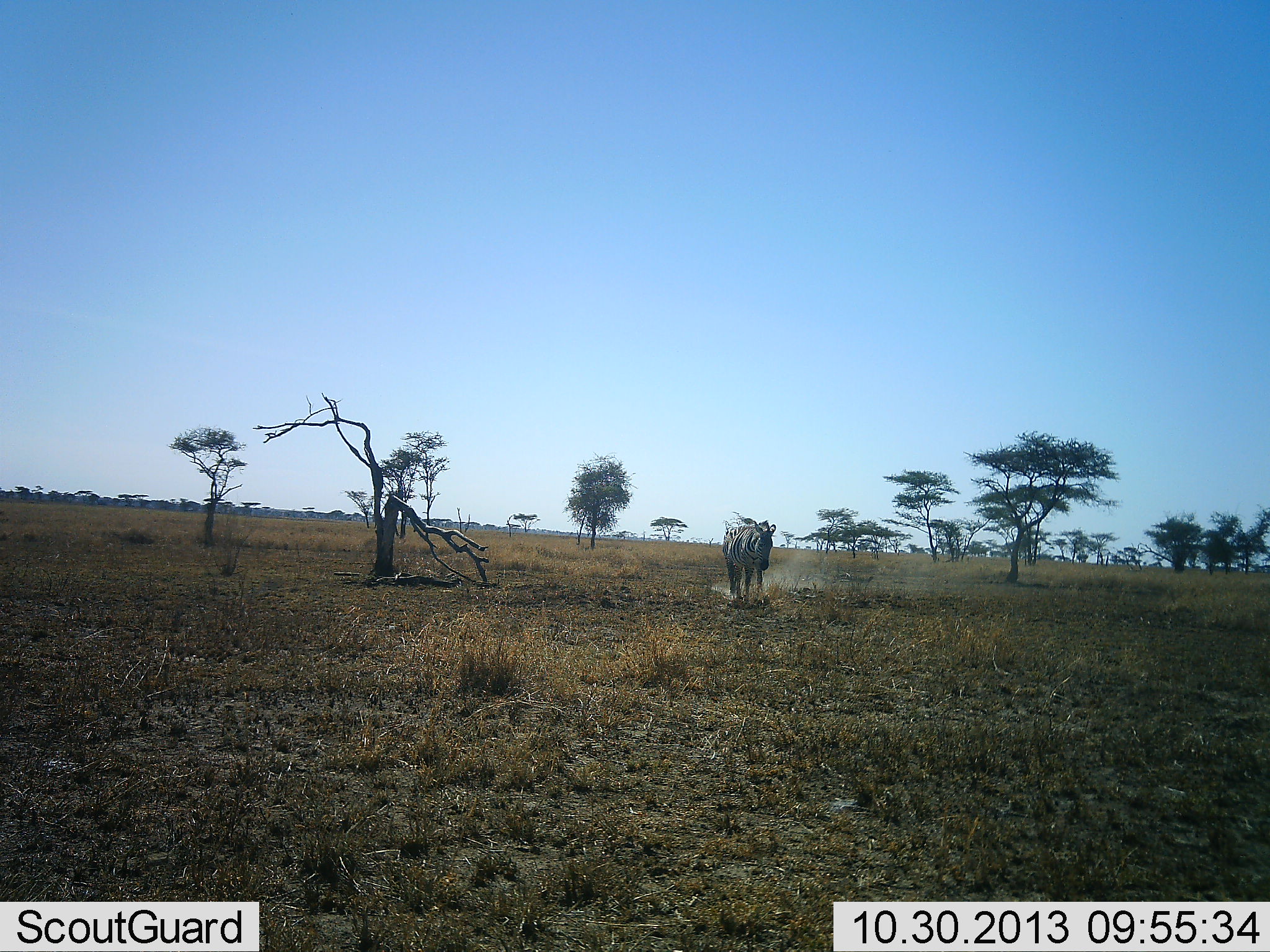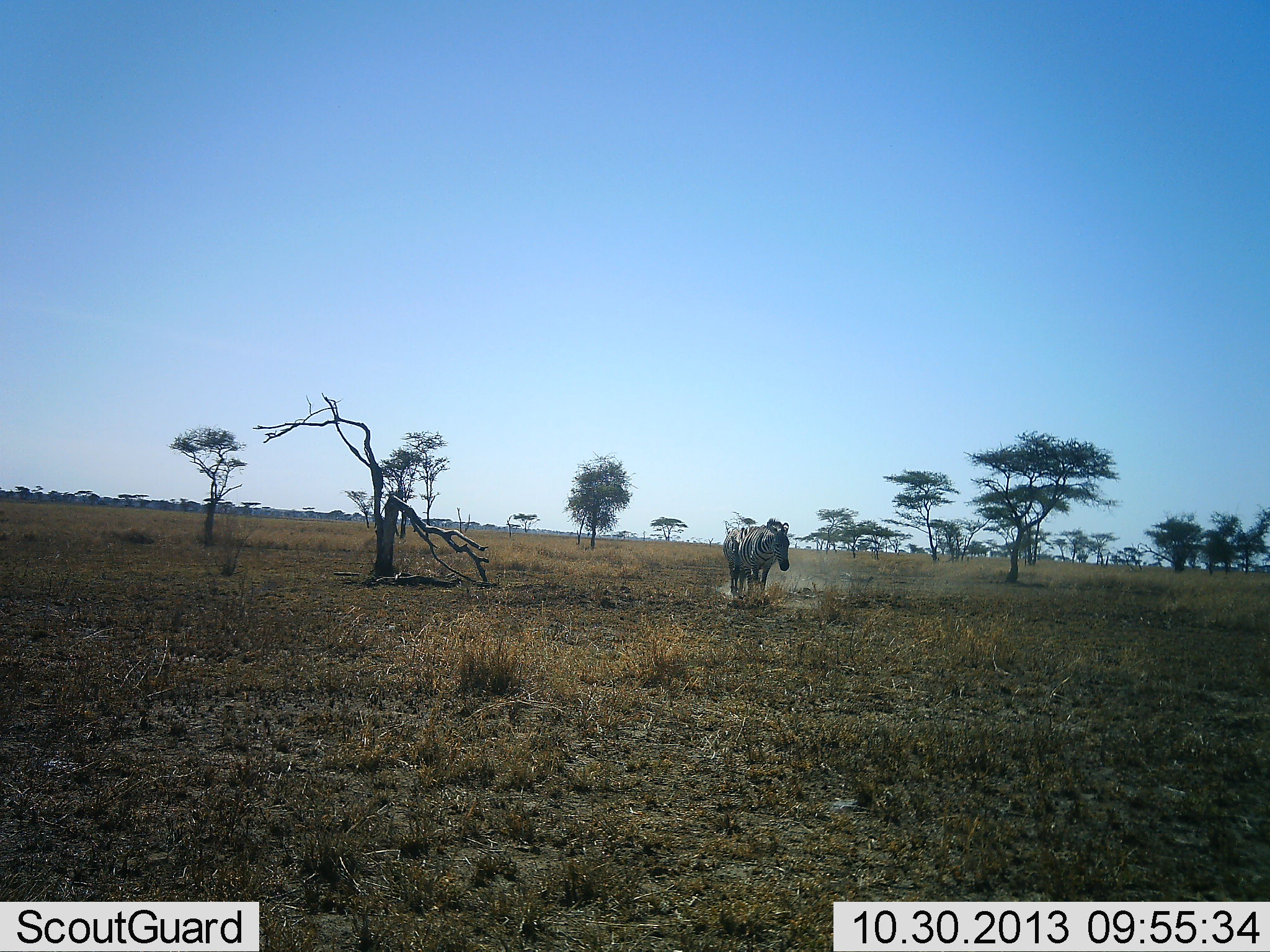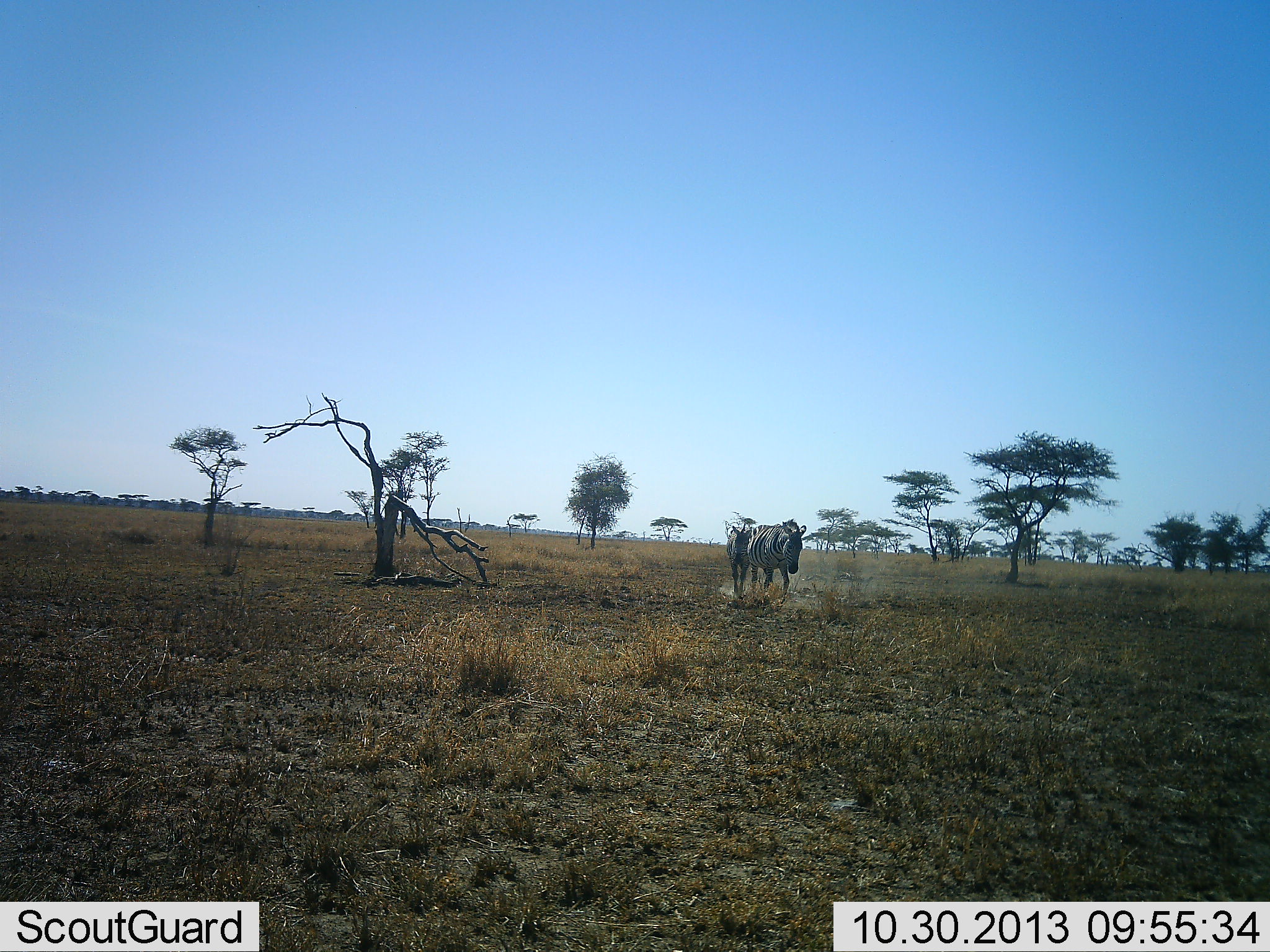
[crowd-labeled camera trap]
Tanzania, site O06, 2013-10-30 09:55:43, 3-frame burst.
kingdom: Animalia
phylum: Chordata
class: Mammalia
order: Perissodactyla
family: Equidae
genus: Equus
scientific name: Equus quagga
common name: plains zebra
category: zebra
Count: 2.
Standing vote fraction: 18%.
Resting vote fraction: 0%.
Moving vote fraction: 82%.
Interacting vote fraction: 5%.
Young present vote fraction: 0%.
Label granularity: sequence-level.